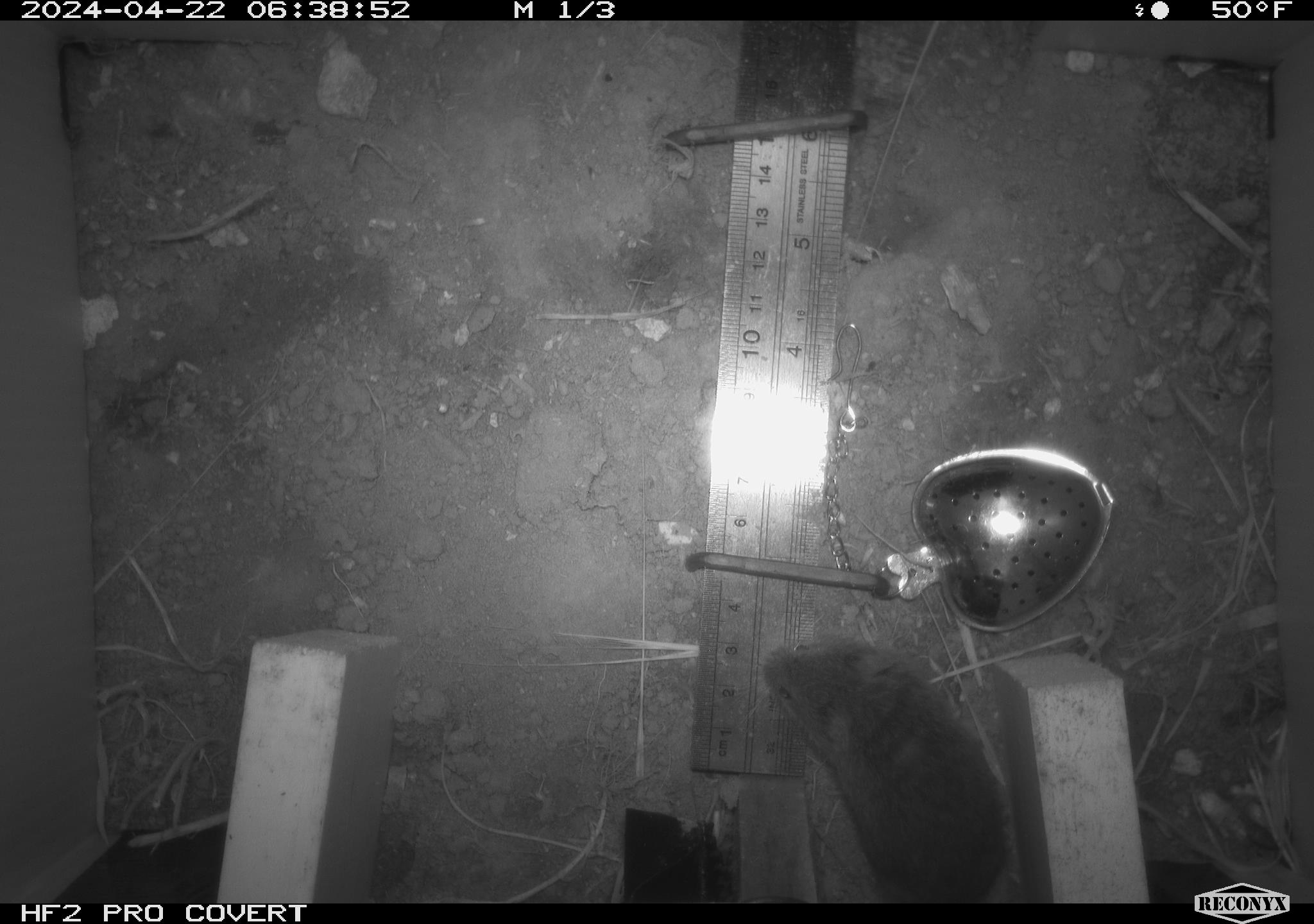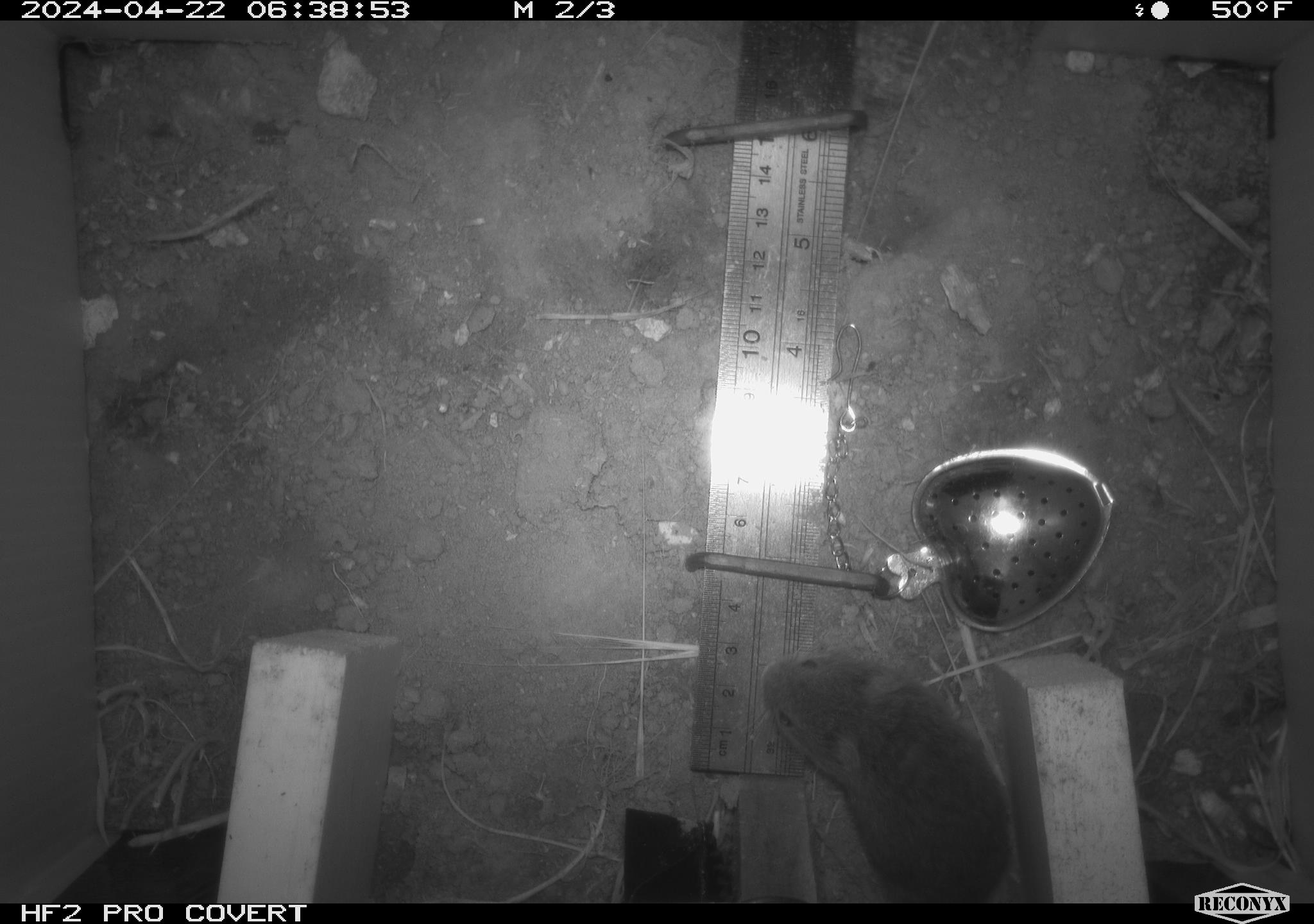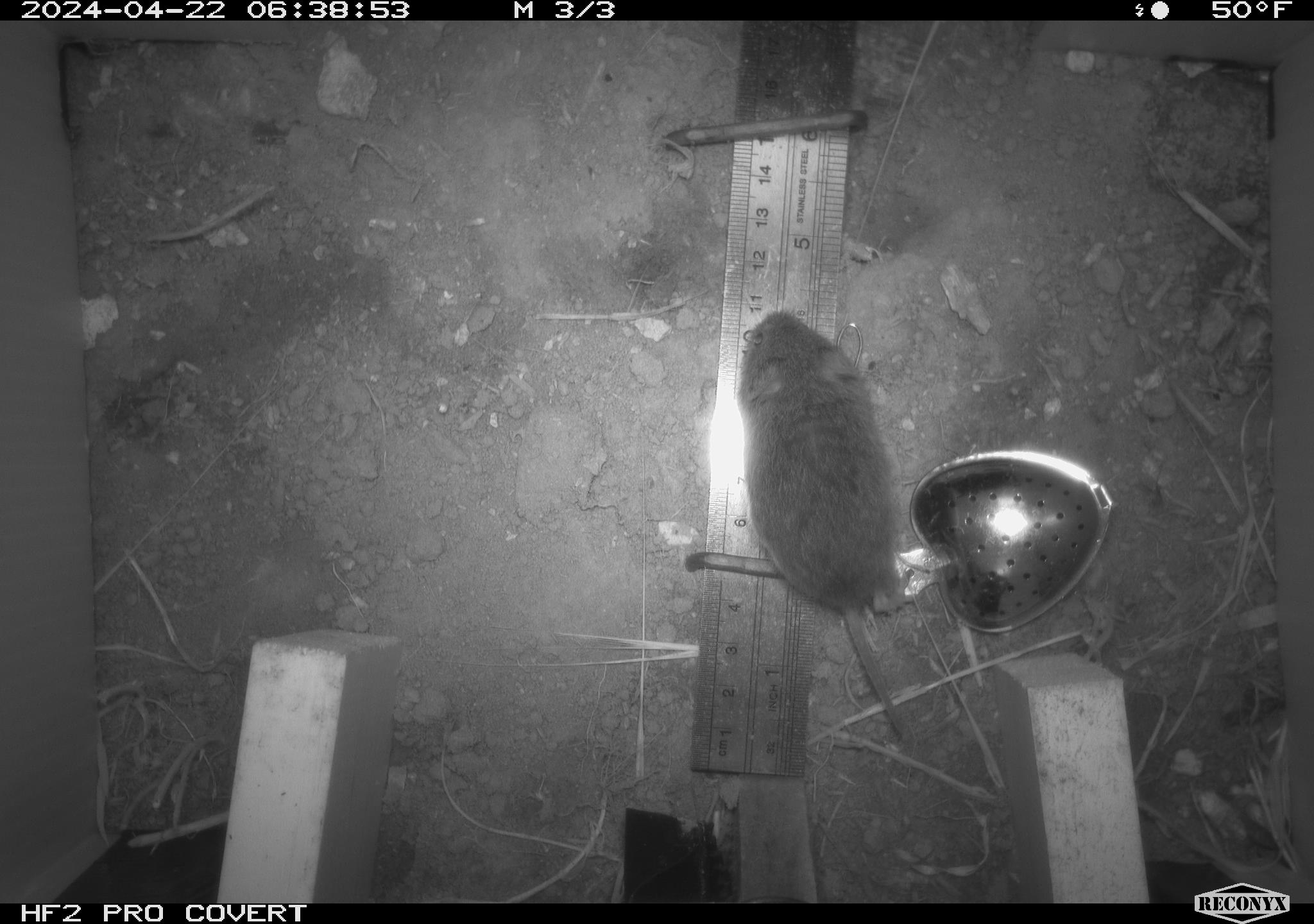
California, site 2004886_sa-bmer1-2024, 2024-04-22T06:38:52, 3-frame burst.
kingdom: Animalia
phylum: Chordata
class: Mammalia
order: Rodentia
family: Cricetidae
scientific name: Arvicolinae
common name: voles, lemmings, and muskrats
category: arvicolinae subfamily